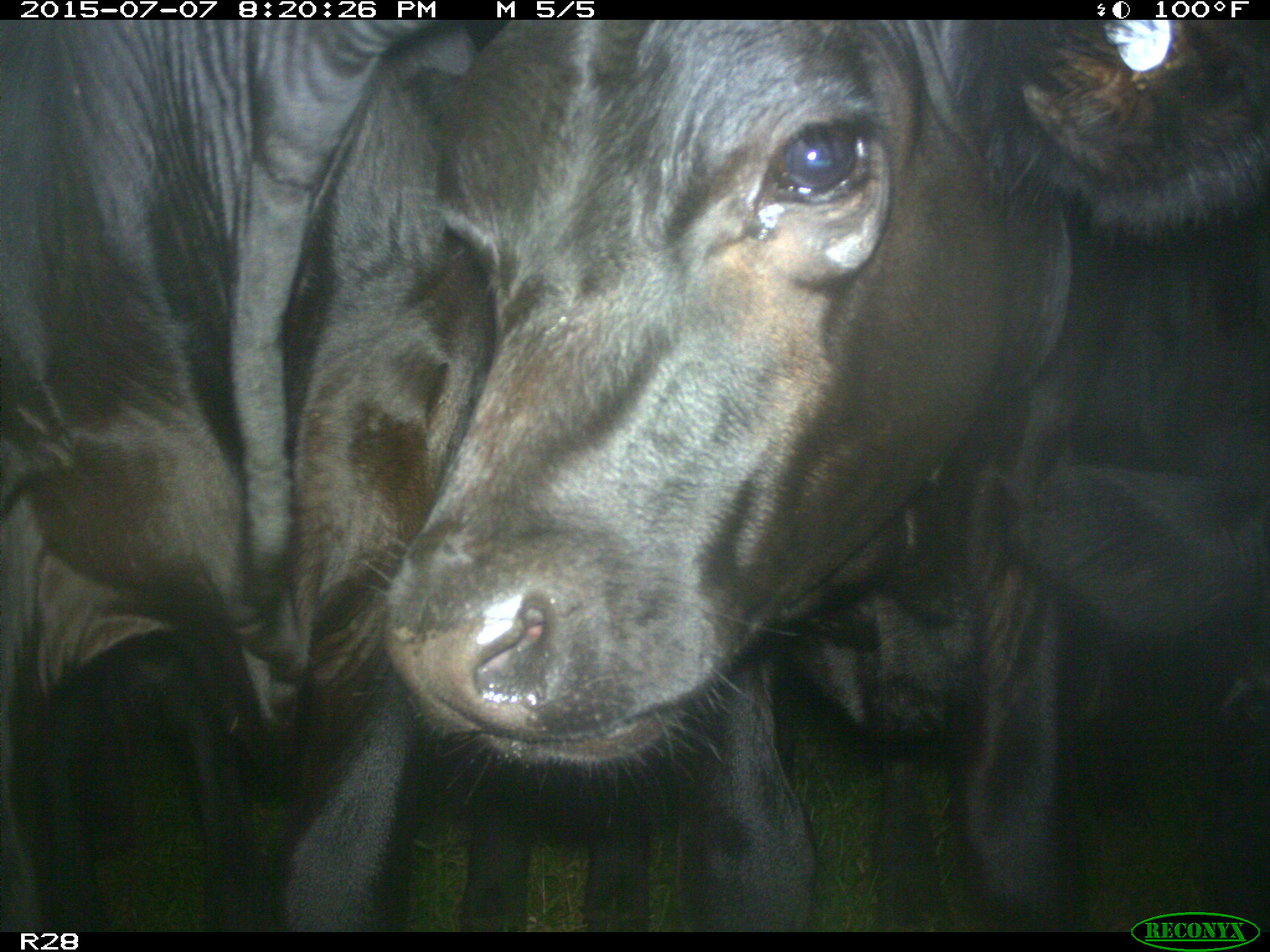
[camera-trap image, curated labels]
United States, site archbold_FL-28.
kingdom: Animalia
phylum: Chordata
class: Mammalia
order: Artiodactyla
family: Bovidae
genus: Bos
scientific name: Bos taurus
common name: domestic cow